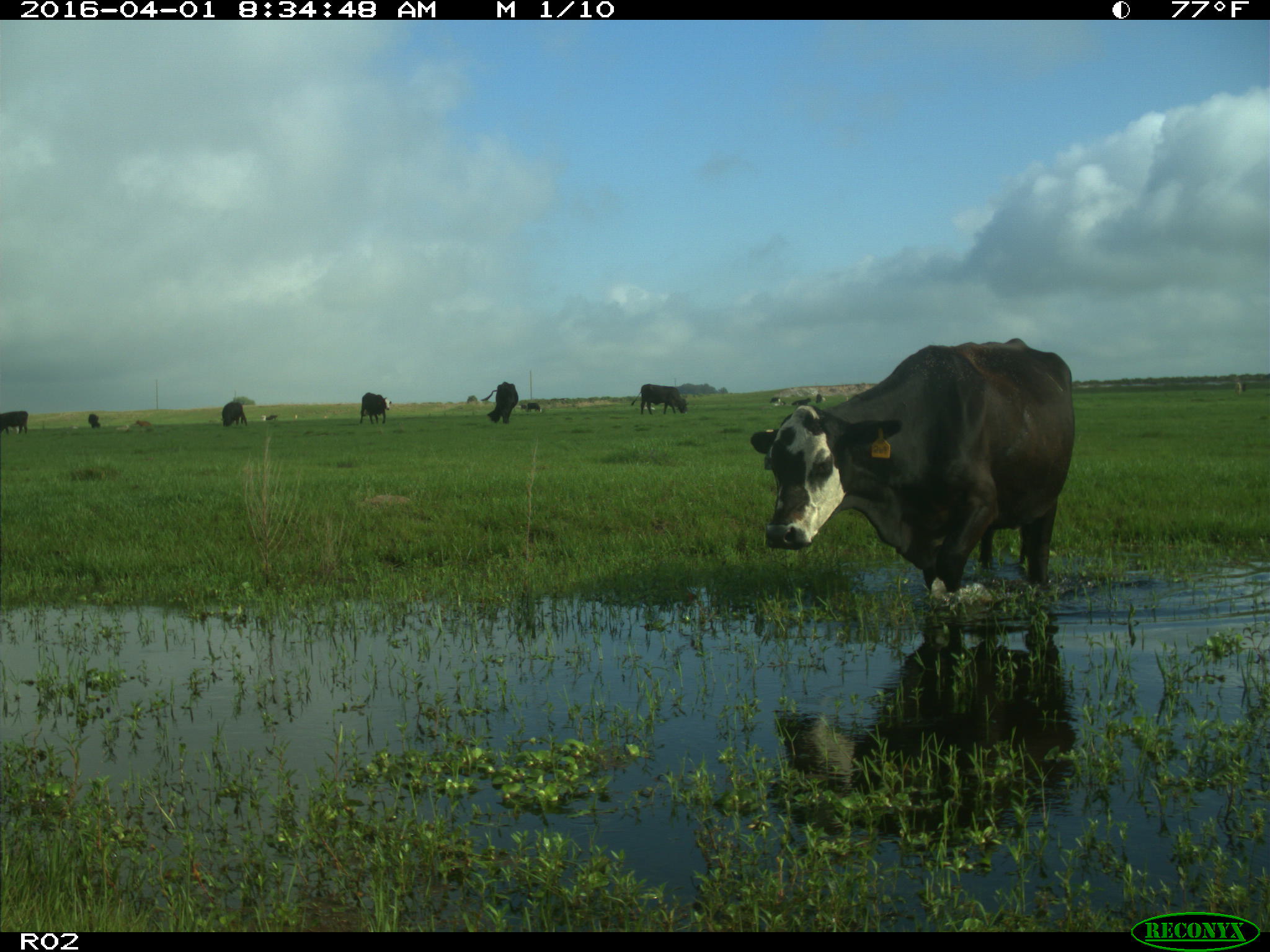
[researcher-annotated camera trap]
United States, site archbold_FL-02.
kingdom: Animalia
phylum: Chordata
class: Mammalia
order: Artiodactyla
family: Bovidae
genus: Bos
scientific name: Bos taurus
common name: domestic cow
Bos taurus (domestic cow).